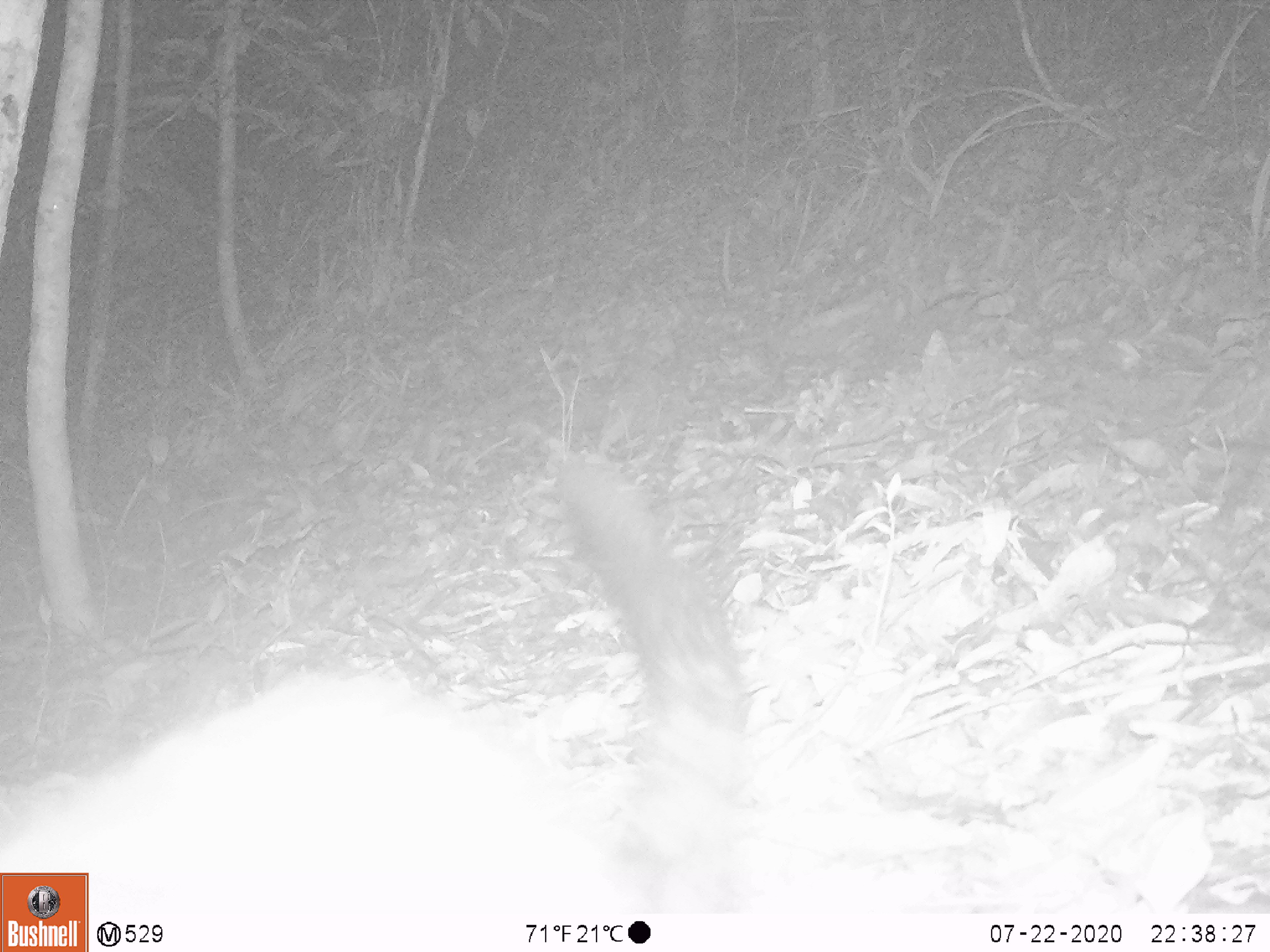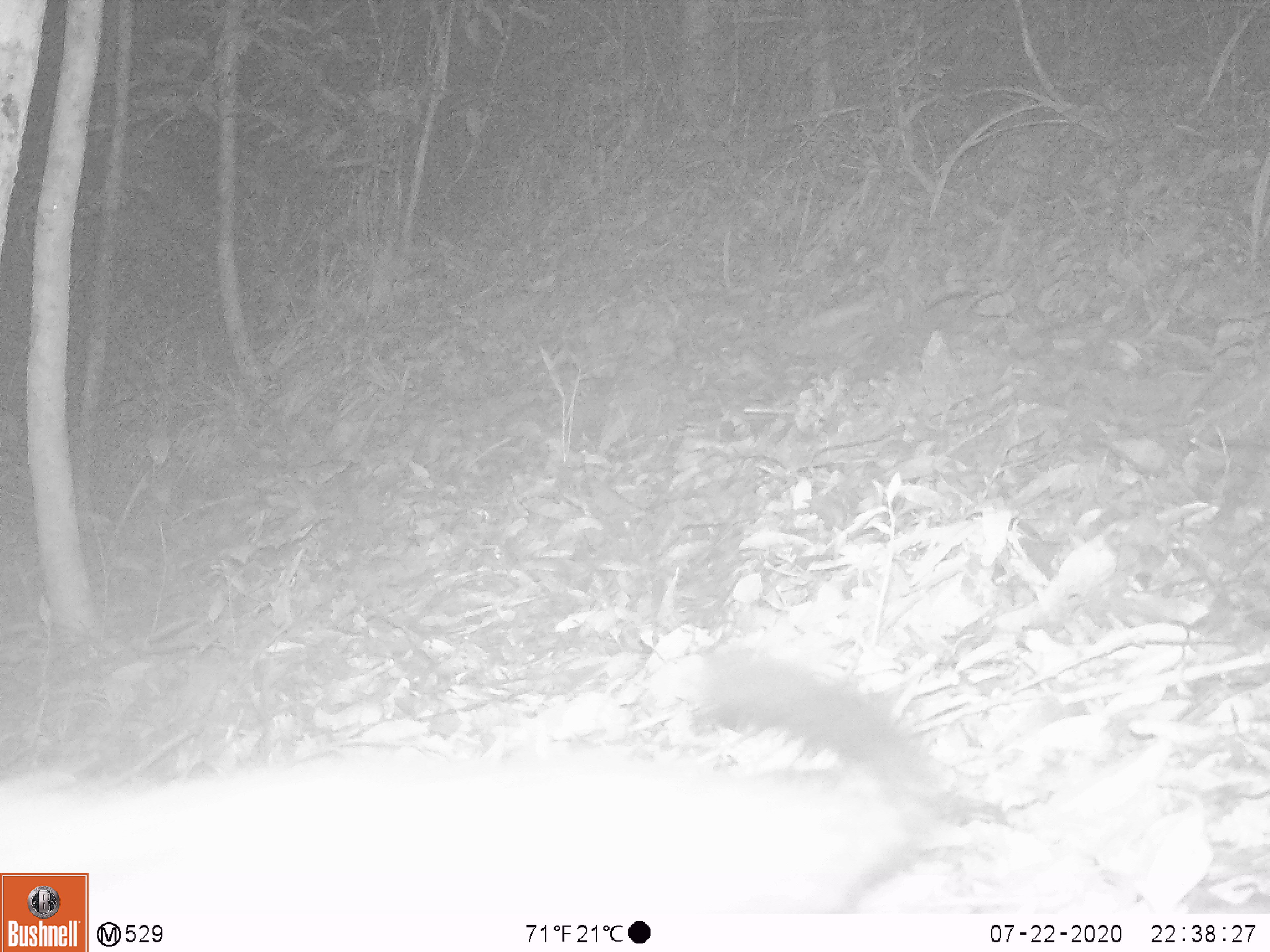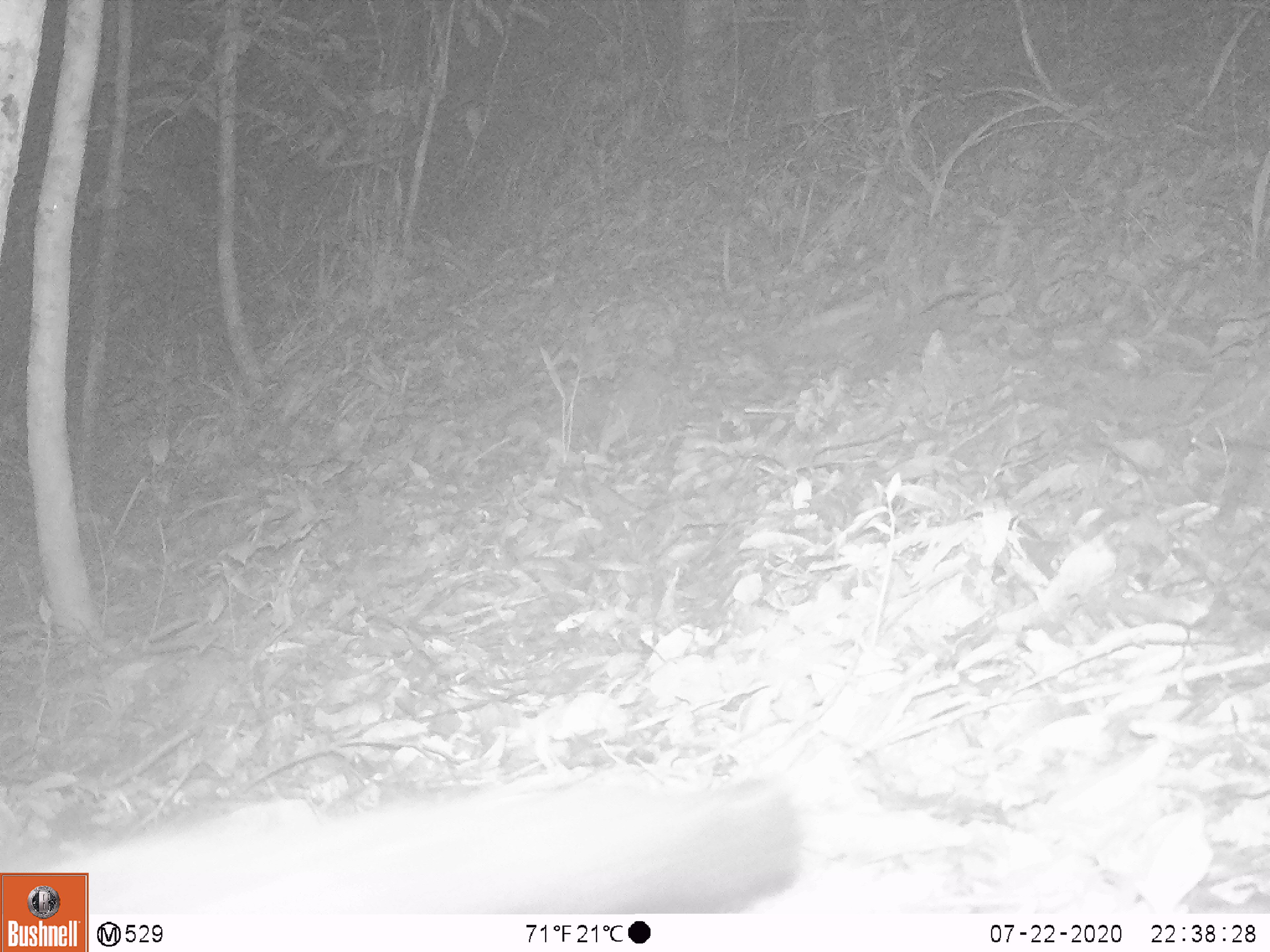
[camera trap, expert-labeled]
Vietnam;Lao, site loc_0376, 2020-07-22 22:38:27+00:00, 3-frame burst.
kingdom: Animalia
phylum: Chordata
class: Mammalia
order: Carnivora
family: Viverridae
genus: Paradoxurus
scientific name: Paradoxurus hermaphroditus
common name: common palm civet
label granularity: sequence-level